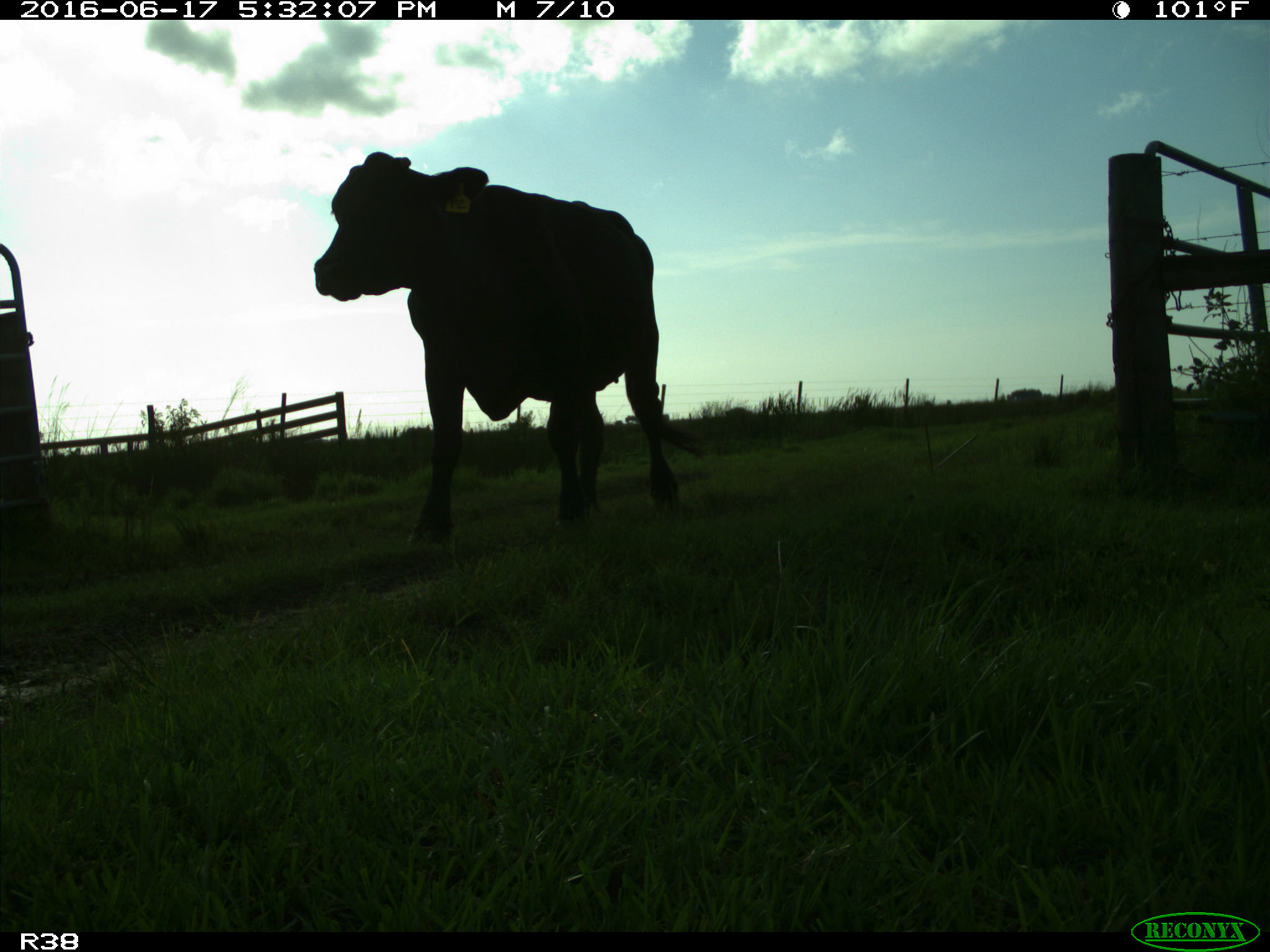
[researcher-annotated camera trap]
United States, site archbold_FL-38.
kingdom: Animalia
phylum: Chordata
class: Mammalia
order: Artiodactyla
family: Bovidae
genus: Bos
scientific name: Bos taurus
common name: domestic cow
Bos taurus (domestic cow).